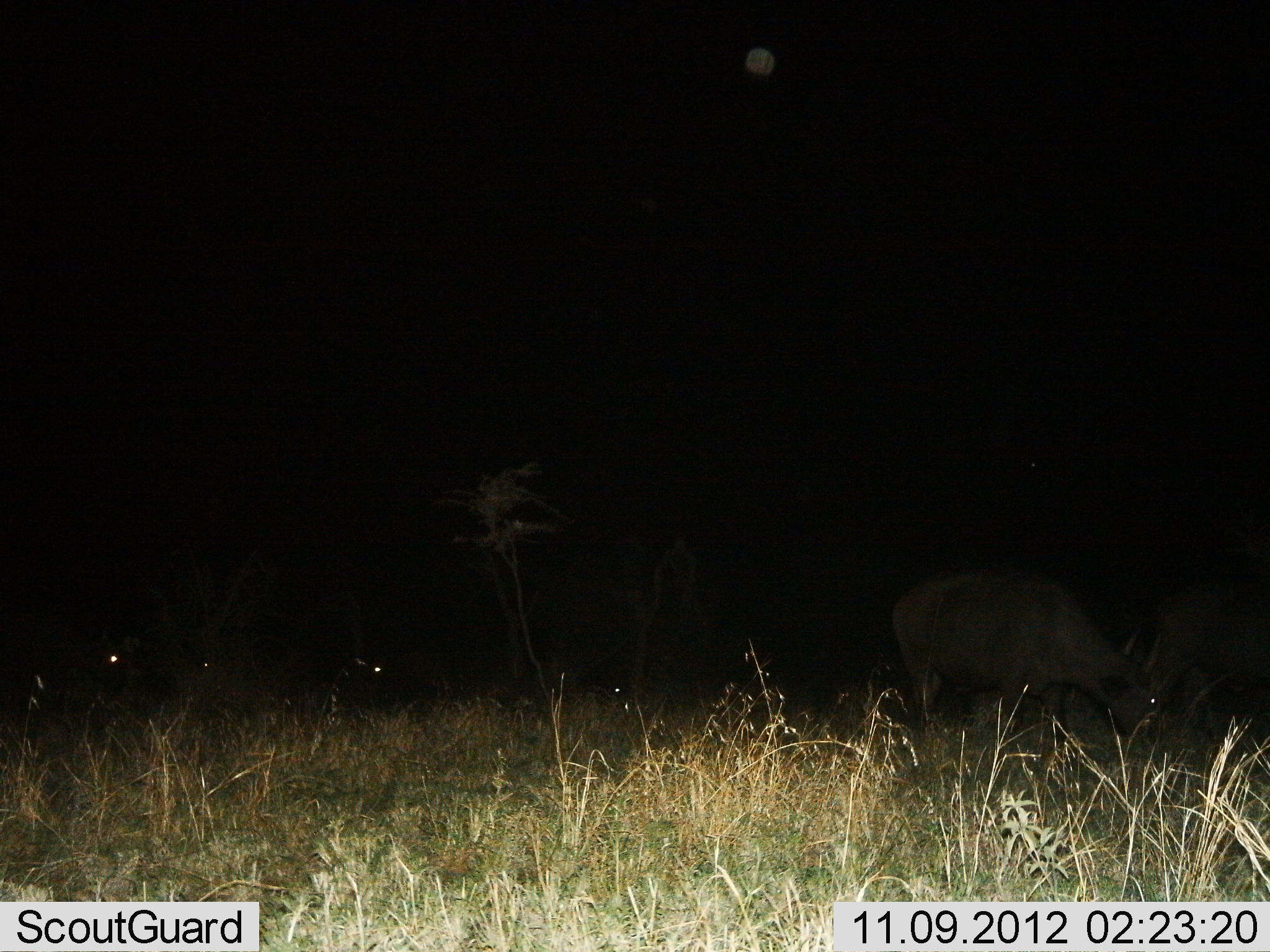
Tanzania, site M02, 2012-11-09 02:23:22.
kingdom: Animalia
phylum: Chordata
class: Mammalia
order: Artiodactyla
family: Bovidae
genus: Syncerus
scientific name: Syncerus caffer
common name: cape buffalo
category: buffalo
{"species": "buffalo (cape buffalo) (Syncerus caffer)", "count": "4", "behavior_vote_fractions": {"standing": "70%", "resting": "10%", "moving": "0%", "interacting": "0%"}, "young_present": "20%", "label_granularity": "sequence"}